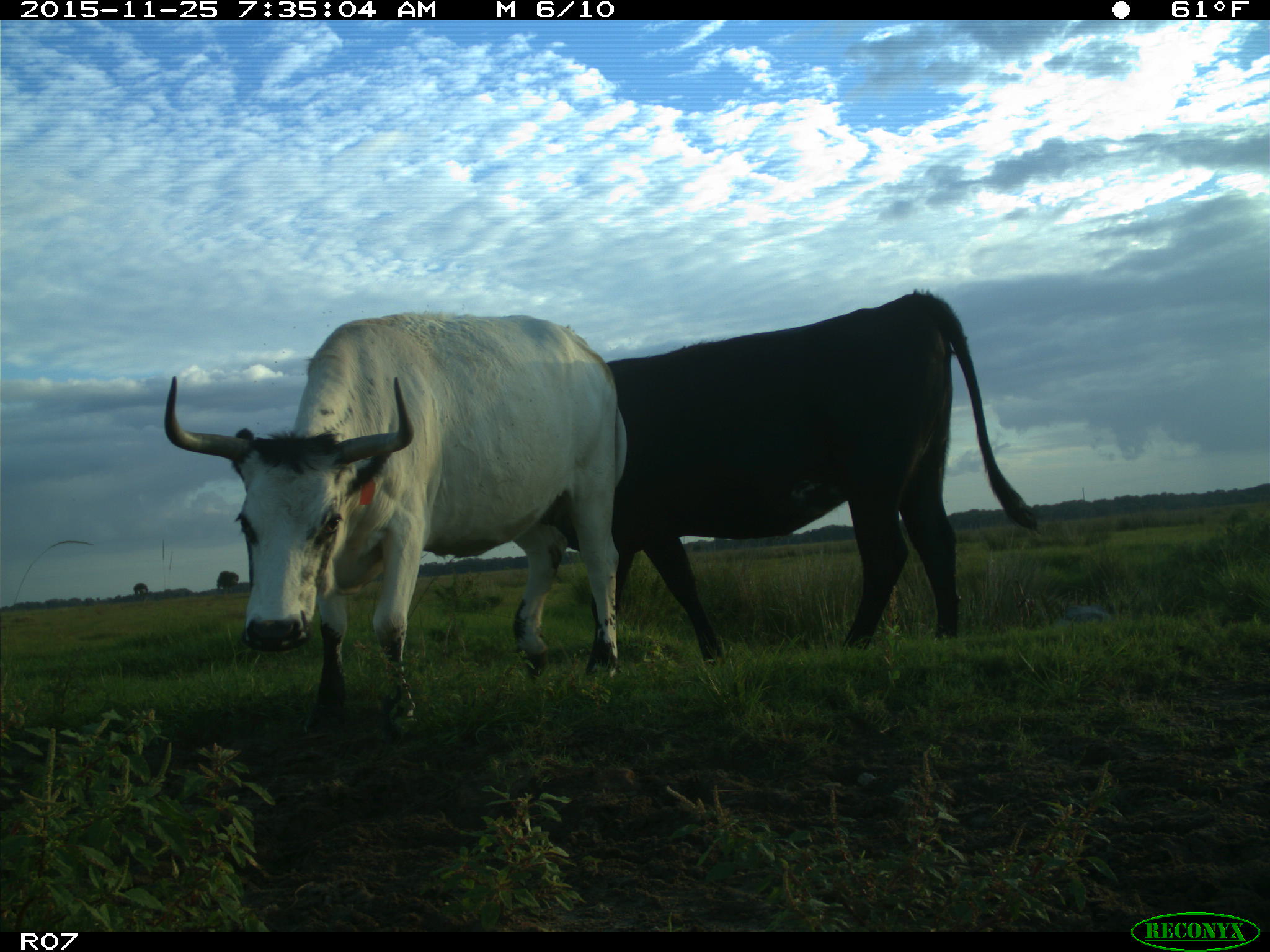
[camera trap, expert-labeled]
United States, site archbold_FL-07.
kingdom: Animalia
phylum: Chordata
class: Mammalia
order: Artiodactyla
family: Bovidae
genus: Bos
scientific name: Bos taurus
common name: domestic cow